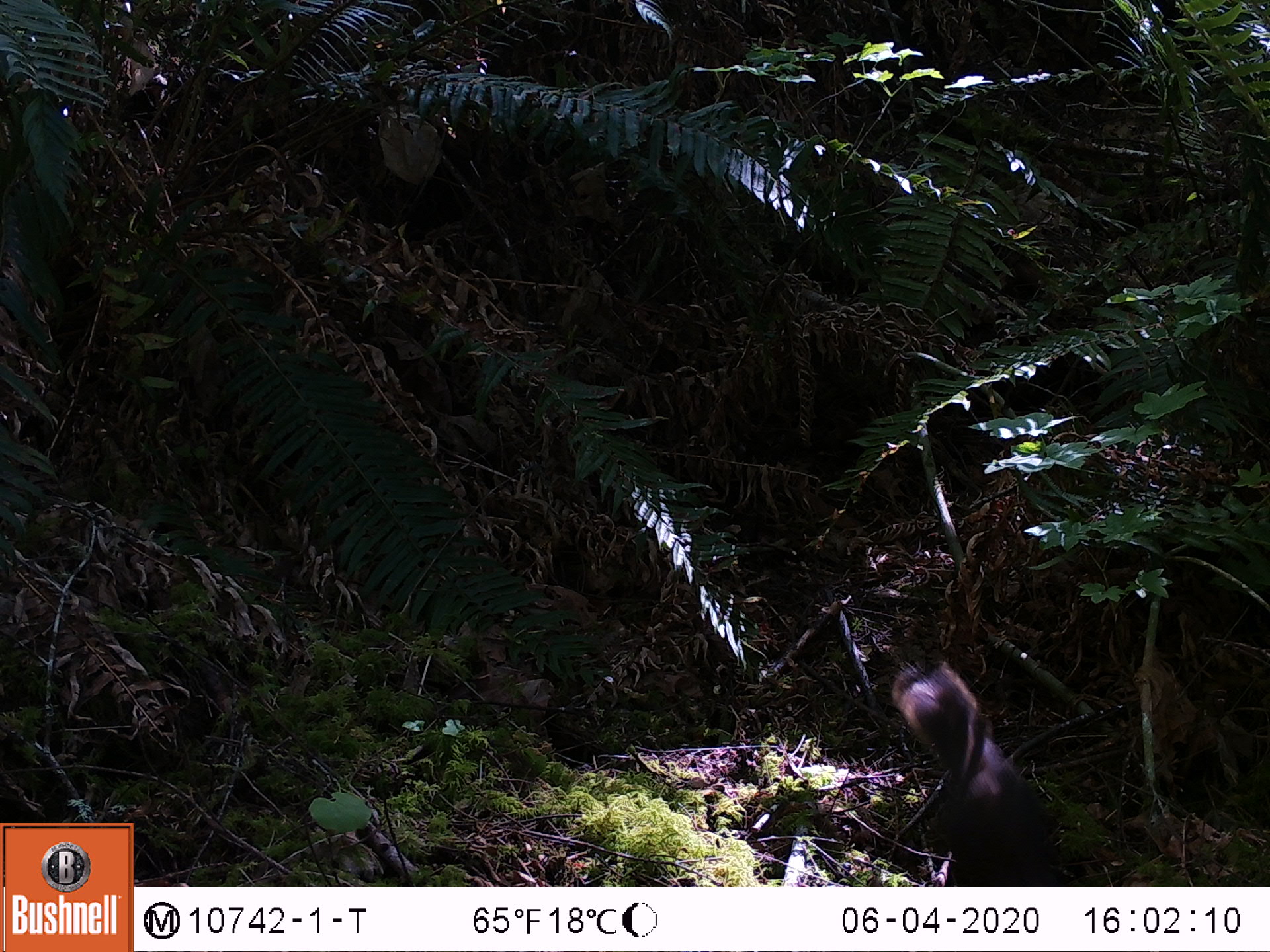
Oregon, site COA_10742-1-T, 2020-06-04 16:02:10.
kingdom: Animalia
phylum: Chordata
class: Mammalia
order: Rodentia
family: Sciuridae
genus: Tamiasciurus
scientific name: Tamiasciurus douglasii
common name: douglas squirrel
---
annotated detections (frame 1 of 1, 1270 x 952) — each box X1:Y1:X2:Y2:
douglas squirrel: 889:662:1089:875